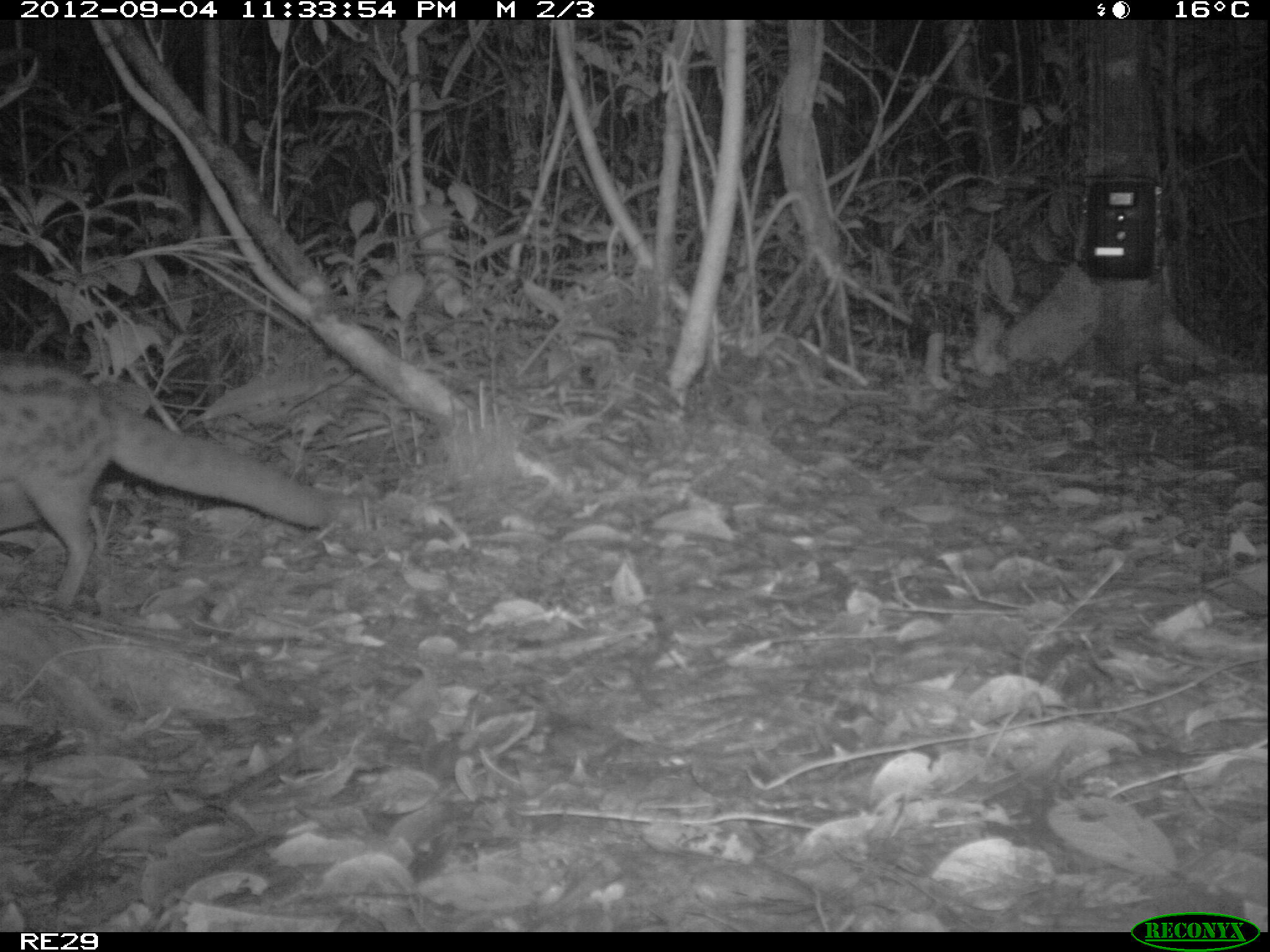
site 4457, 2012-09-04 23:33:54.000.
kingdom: Animalia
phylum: Chordata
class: Mammalia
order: Carnivora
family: Eupleridae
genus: Fossa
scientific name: Fossa fossana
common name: fanaloka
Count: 1.